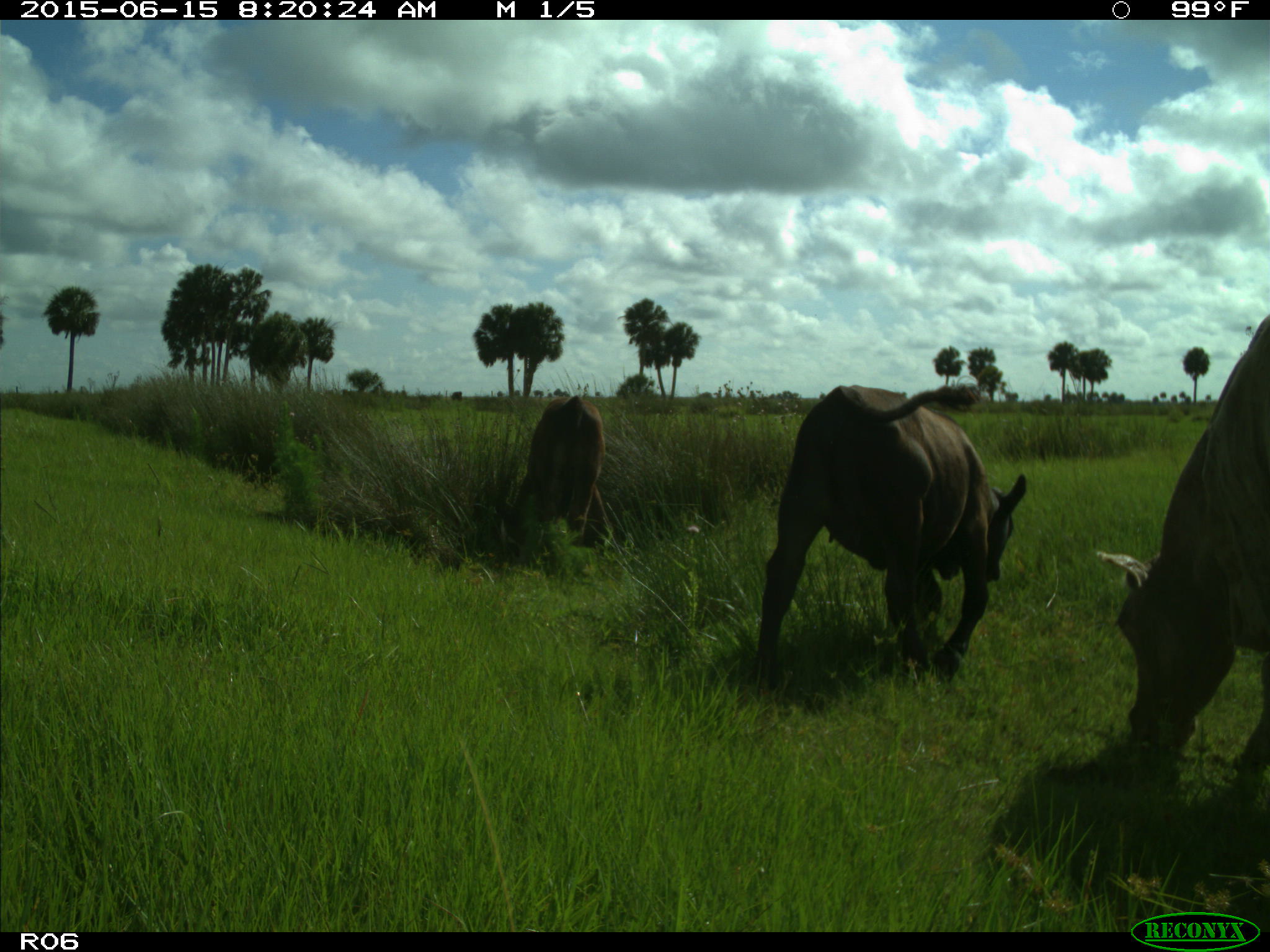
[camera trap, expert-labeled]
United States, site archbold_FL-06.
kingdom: Animalia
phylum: Chordata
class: Mammalia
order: Artiodactyla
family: Bovidae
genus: Bos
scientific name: Bos taurus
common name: domestic cow